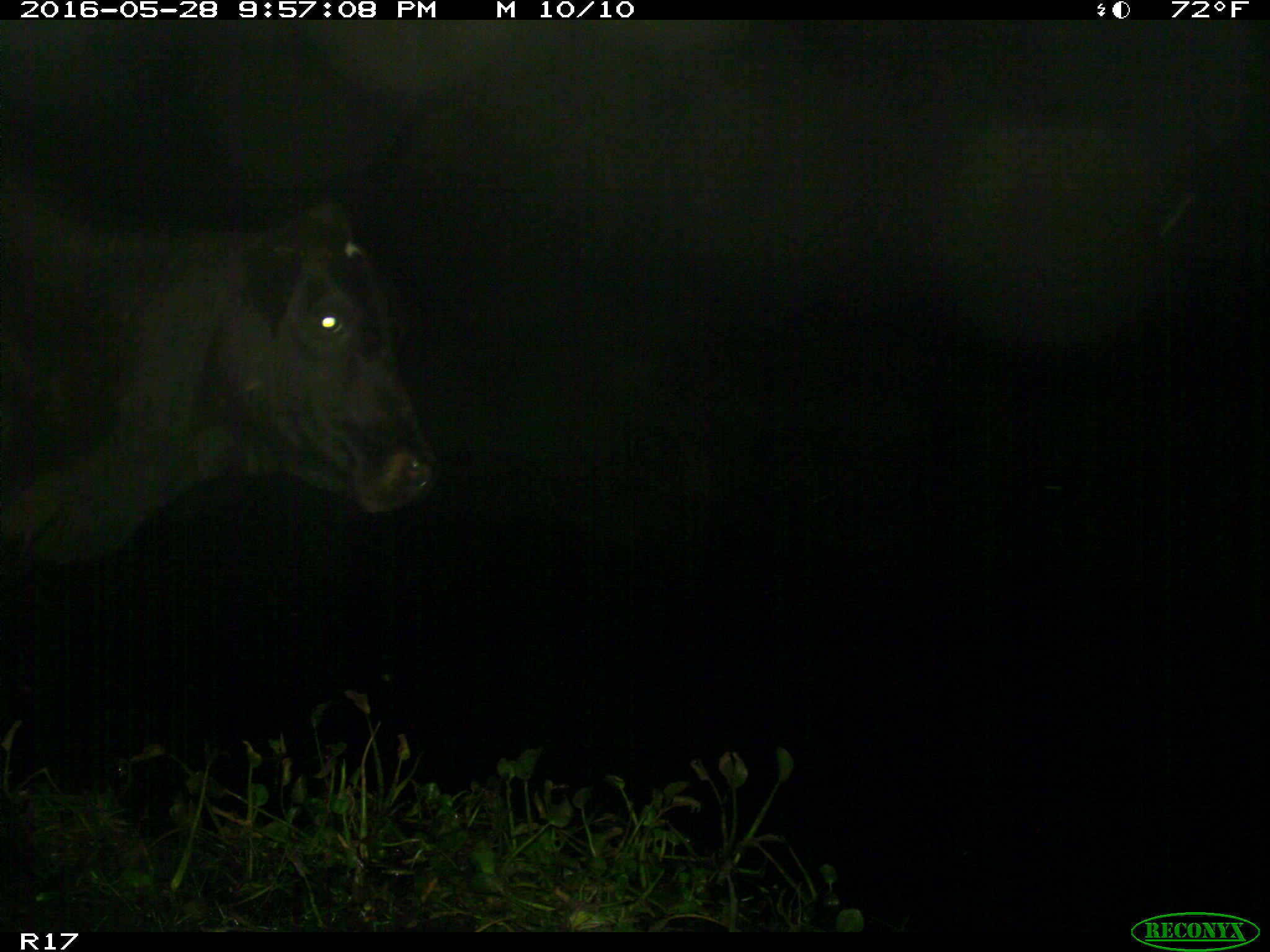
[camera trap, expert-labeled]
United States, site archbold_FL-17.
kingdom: Animalia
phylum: Chordata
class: Mammalia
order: Artiodactyla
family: Bovidae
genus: Bos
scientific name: Bos taurus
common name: domestic cow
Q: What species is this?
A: Bos taurus (domestic cow).